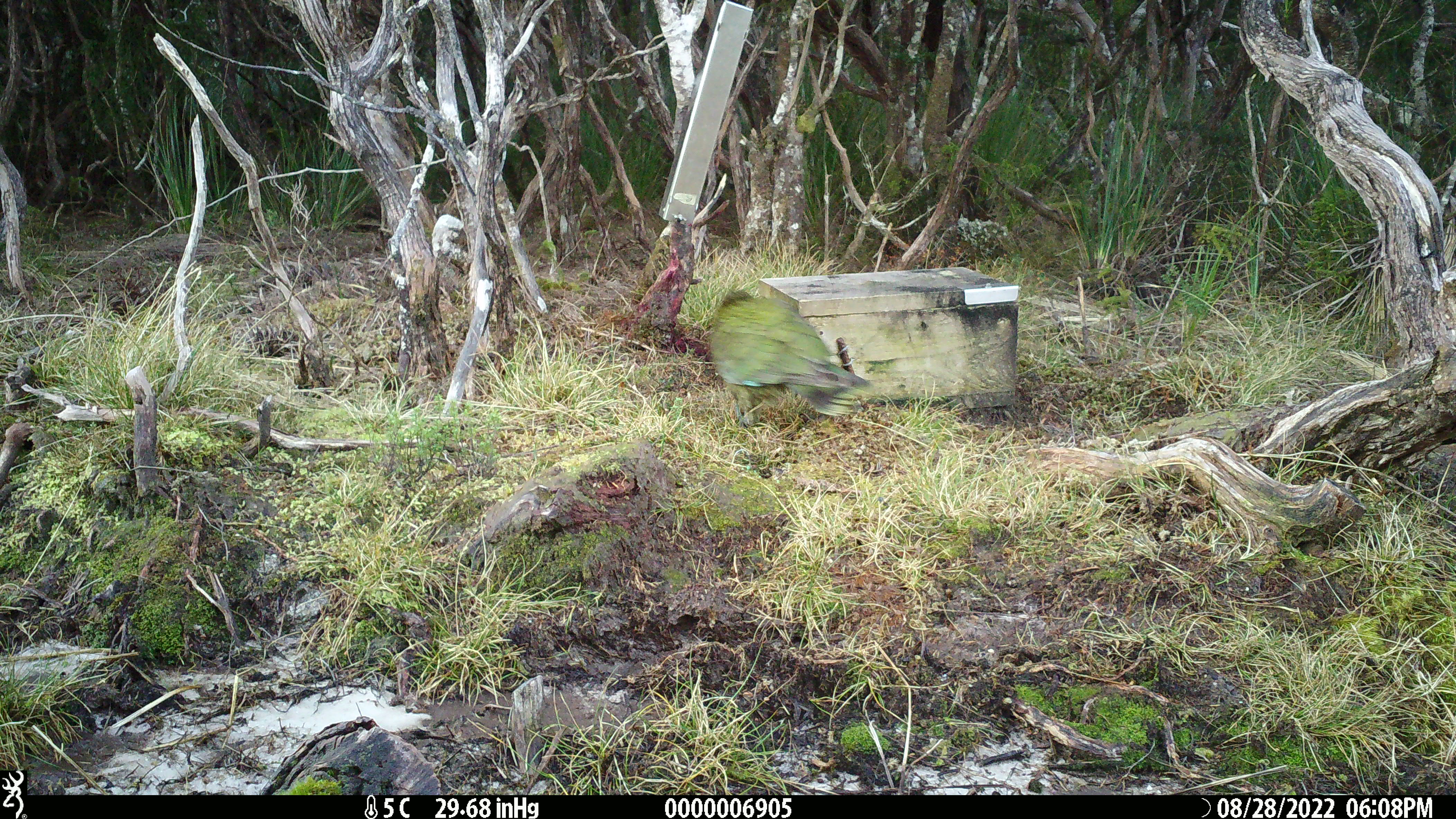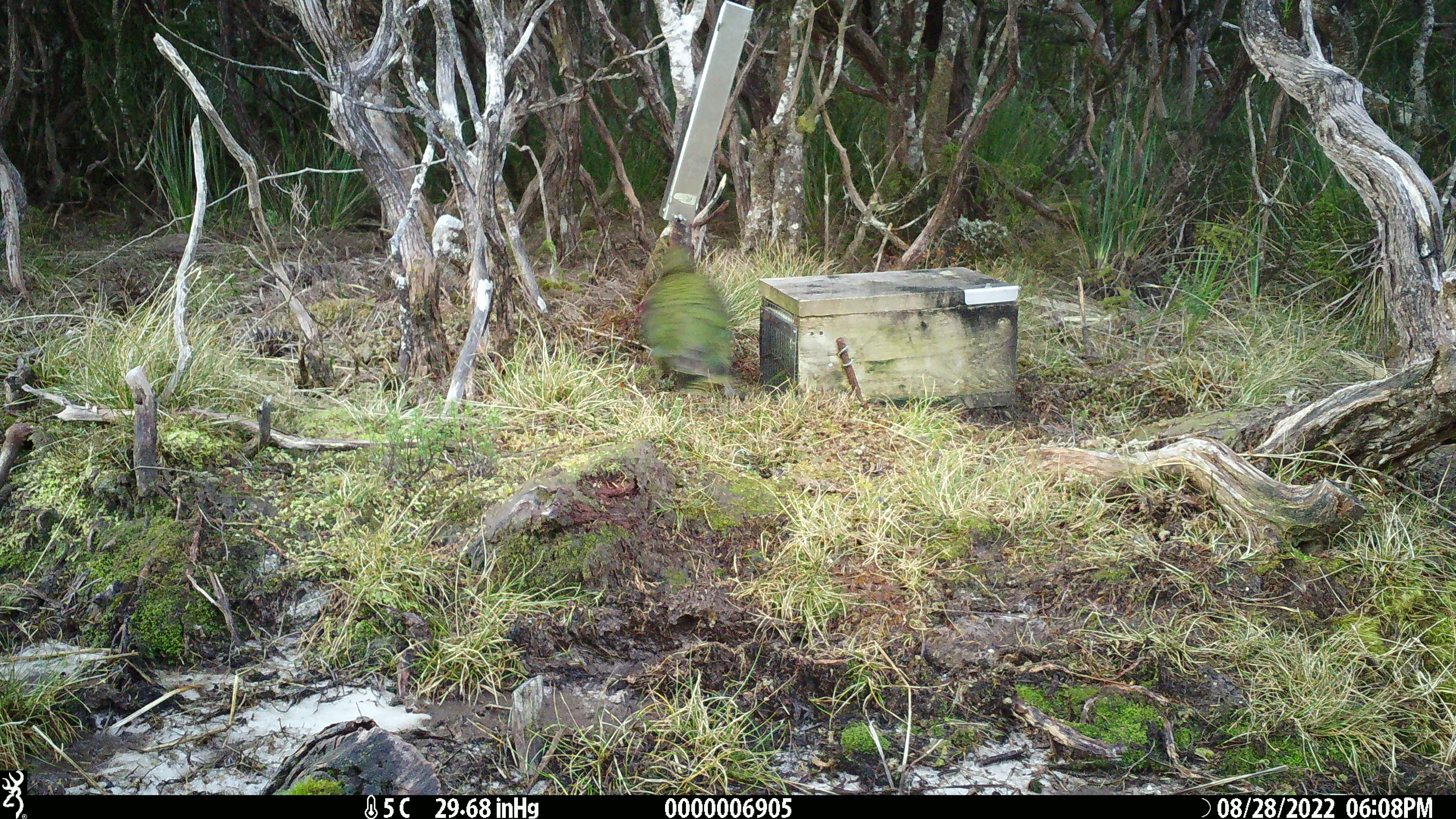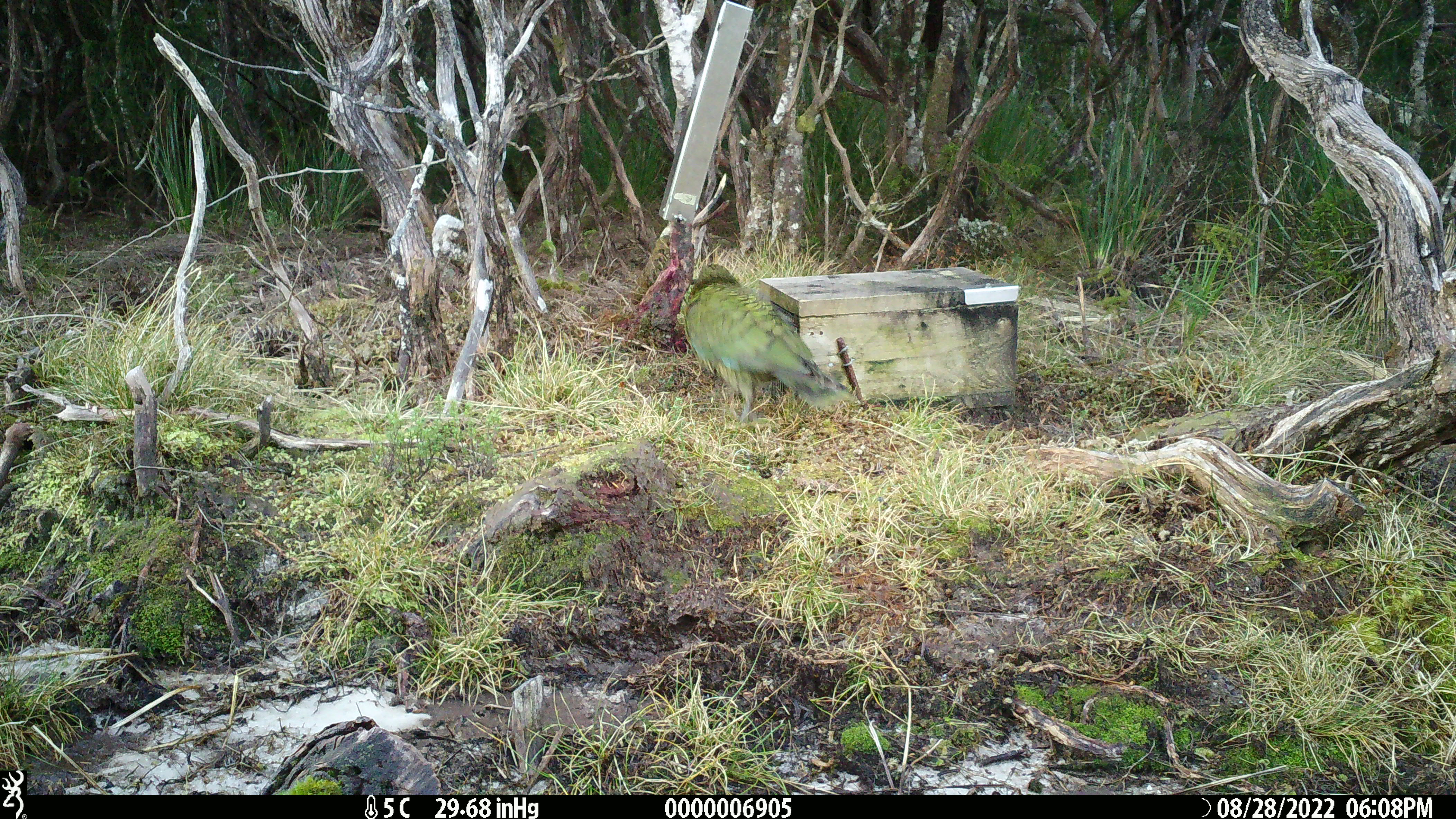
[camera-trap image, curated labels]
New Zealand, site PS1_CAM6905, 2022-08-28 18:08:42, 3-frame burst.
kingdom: Animalia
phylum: Chordata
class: Aves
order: Psittaciformes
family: Strigopidae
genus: Nestor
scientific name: Nestor notabilis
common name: kea